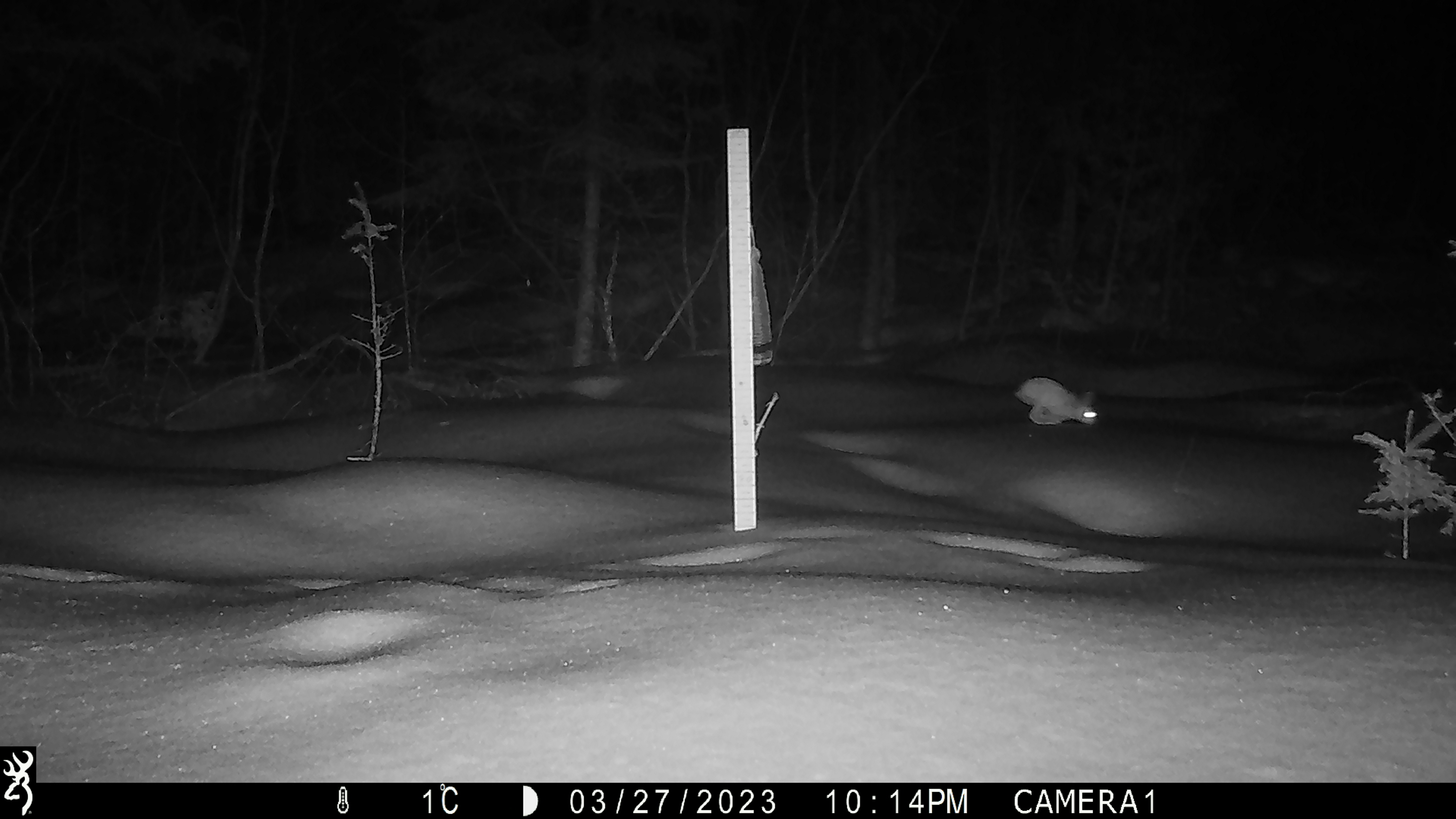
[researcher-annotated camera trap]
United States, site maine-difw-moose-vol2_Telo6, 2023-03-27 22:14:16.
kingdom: Animalia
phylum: Chordata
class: Mammalia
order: Lagomorpha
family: Leporidae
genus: Lepus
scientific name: Lepus americanus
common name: snowshoe hare